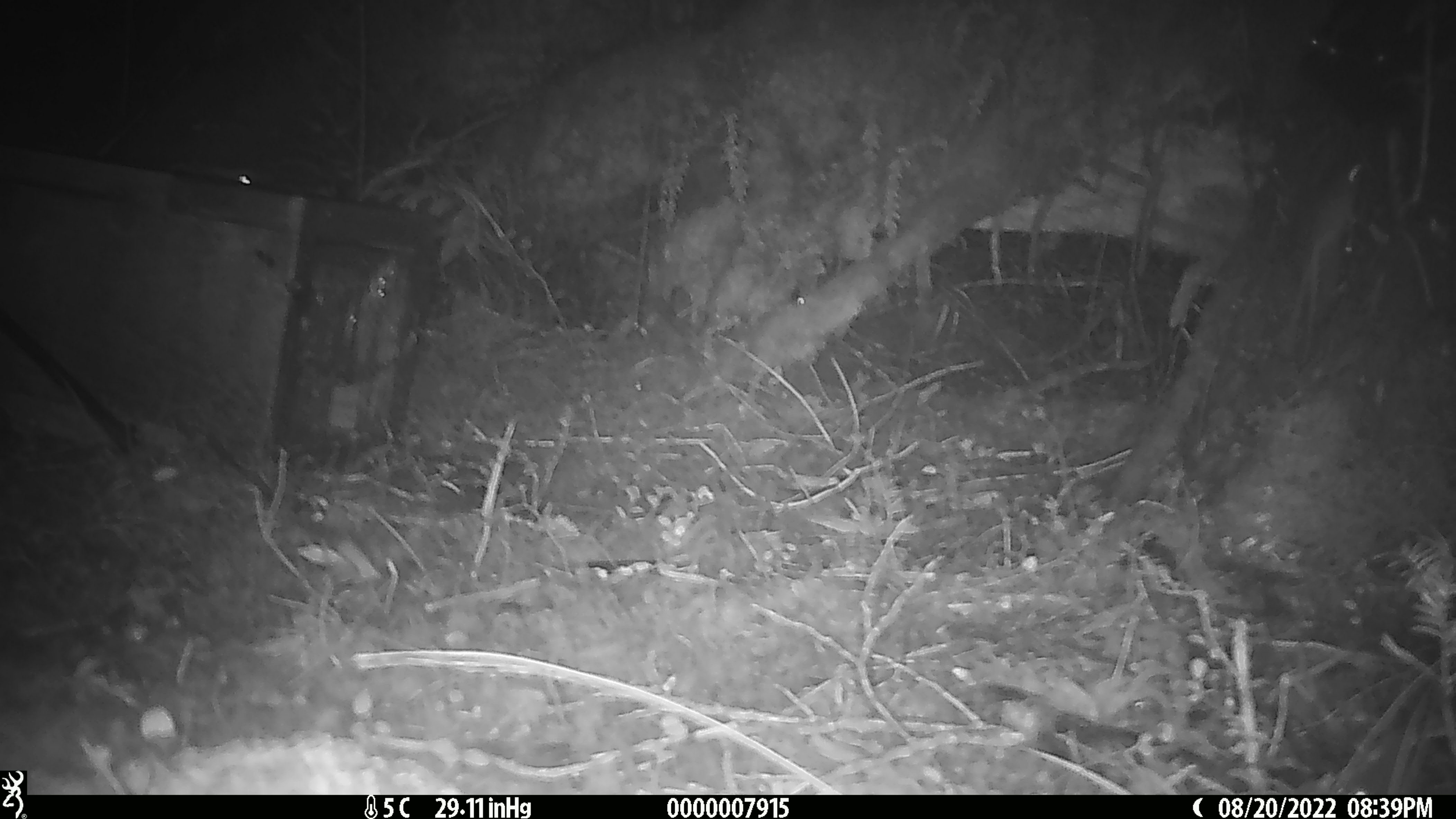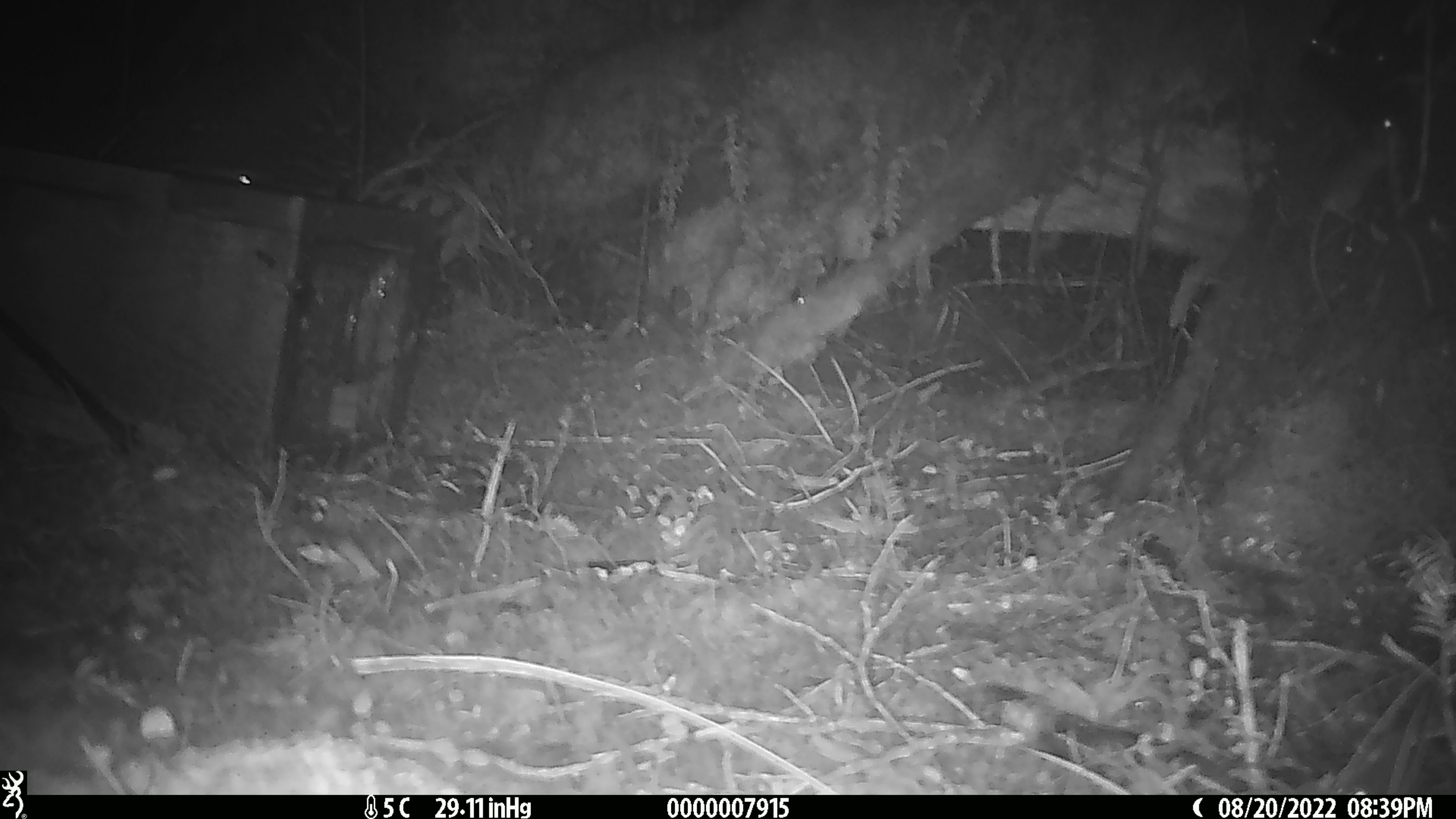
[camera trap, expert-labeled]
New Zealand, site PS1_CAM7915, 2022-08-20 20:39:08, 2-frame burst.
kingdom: Animalia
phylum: Chordata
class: Mammalia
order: Rodentia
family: Muridae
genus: Mus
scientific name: Mus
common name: mouse